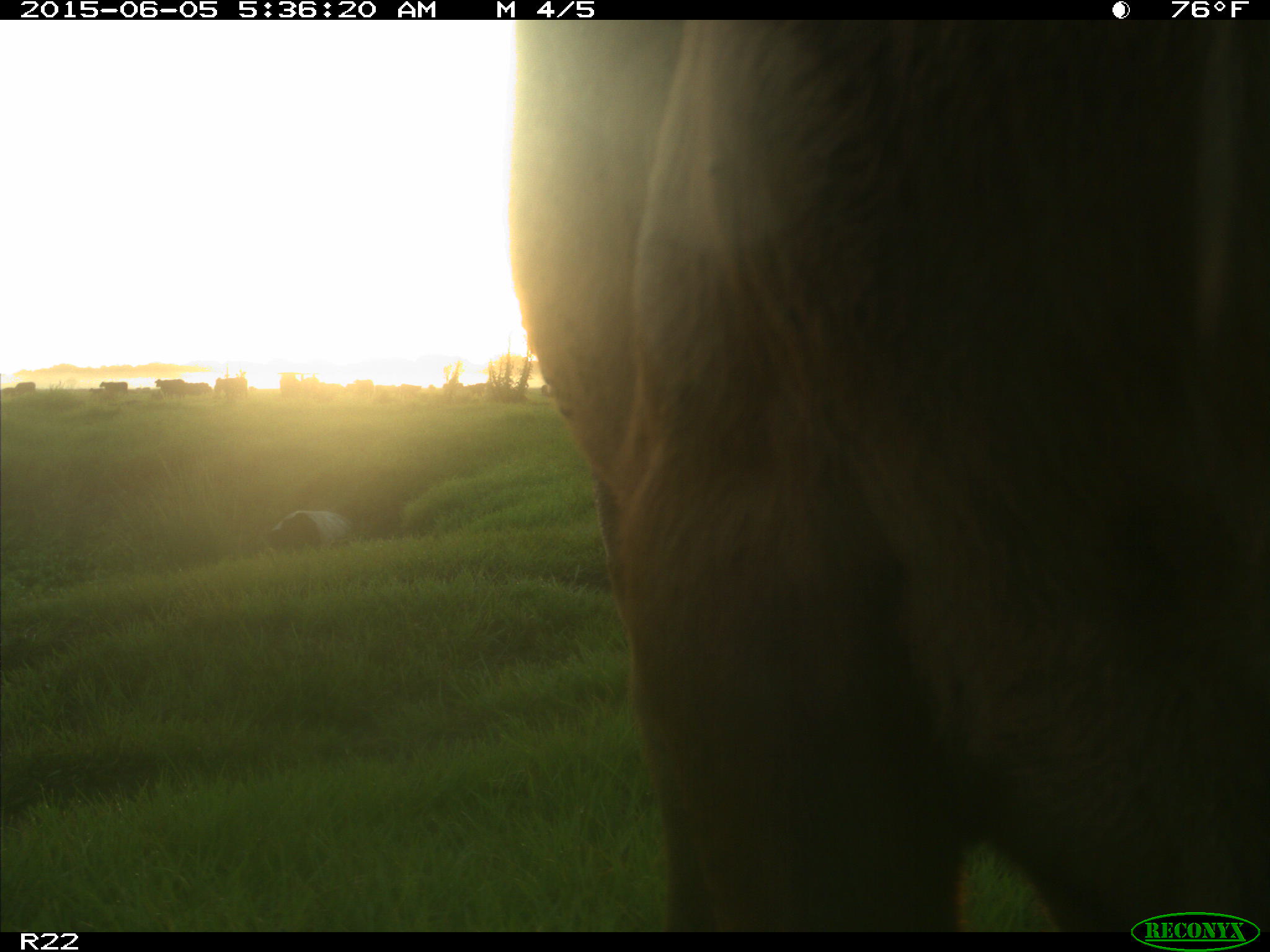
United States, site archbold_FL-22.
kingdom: Animalia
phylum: Chordata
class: Mammalia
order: Artiodactyla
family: Bovidae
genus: Bos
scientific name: Bos taurus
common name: domestic cow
Bos taurus (domestic cow).